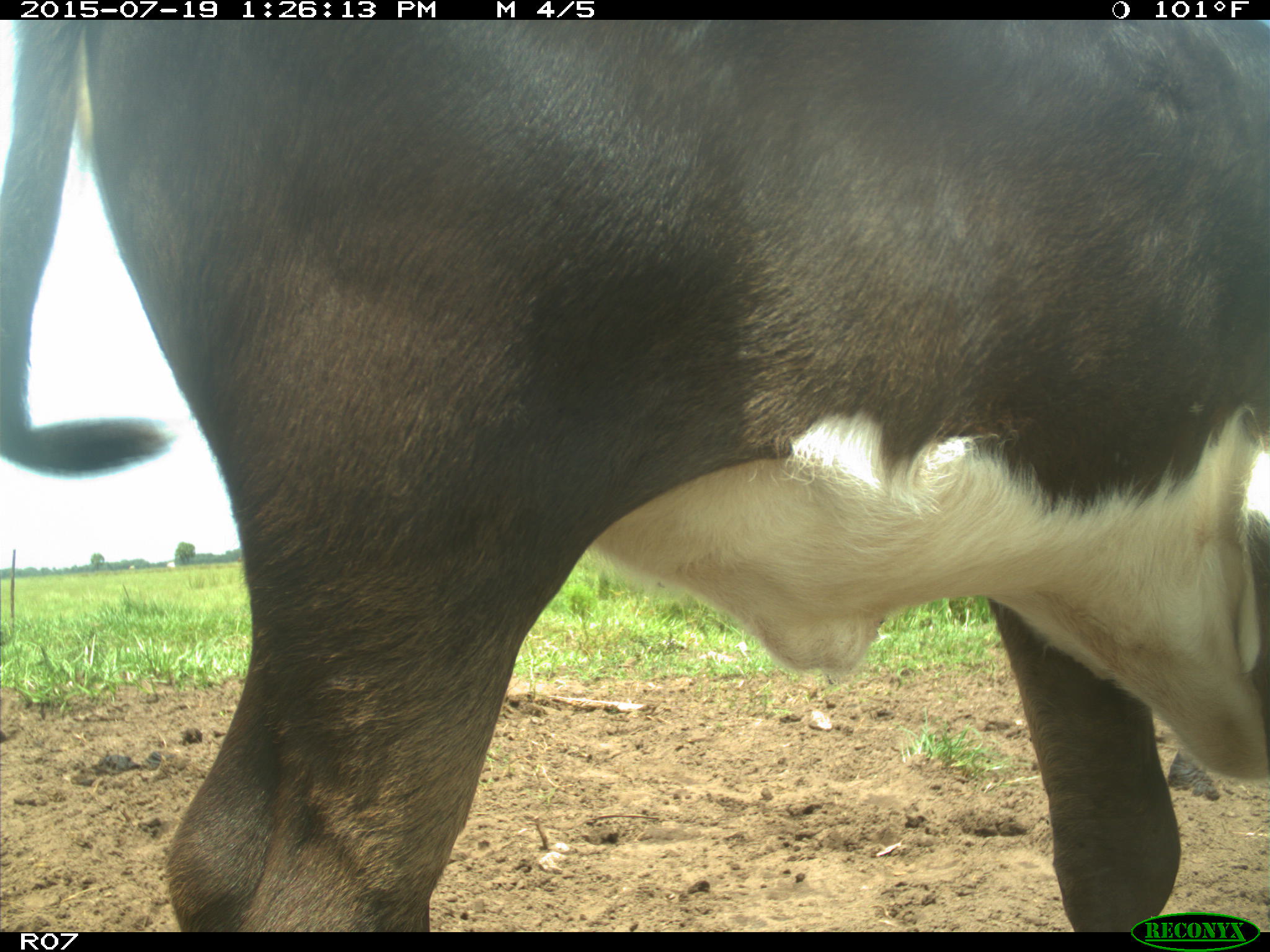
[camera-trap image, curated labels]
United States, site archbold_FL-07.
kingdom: Animalia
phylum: Chordata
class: Mammalia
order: Artiodactyla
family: Bovidae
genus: Bos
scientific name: Bos taurus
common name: domestic cow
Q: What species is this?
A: Bos taurus (domestic cow).